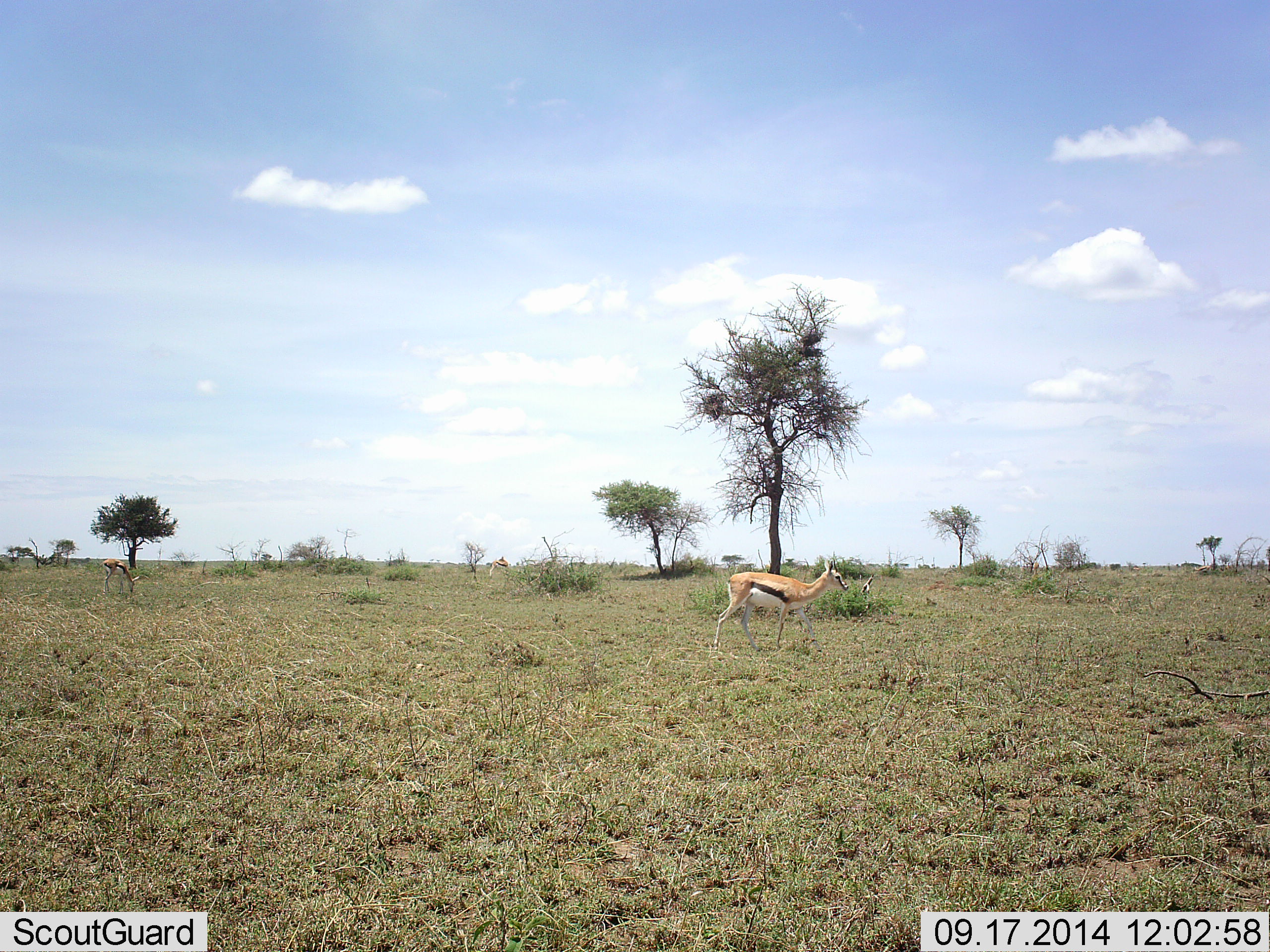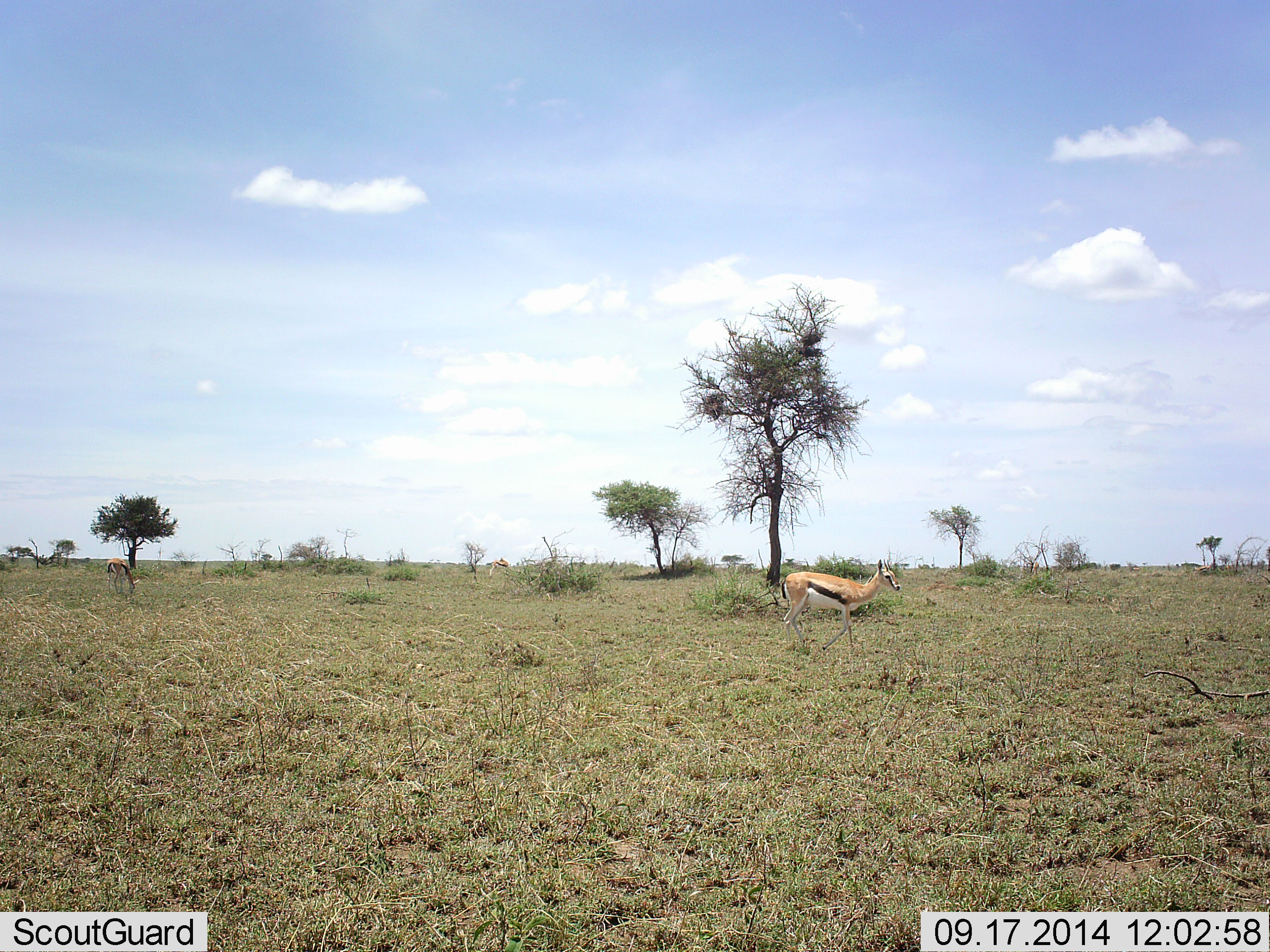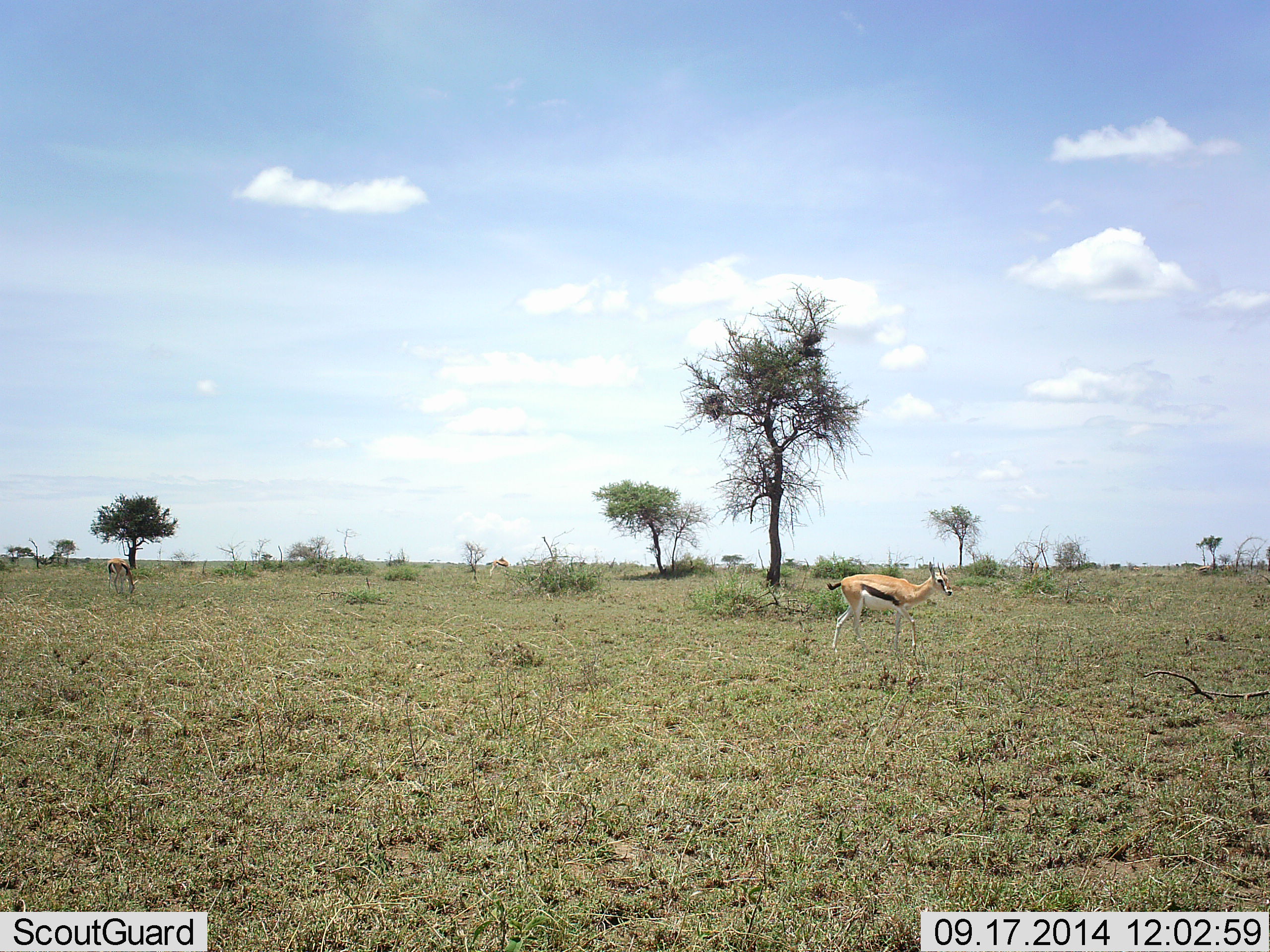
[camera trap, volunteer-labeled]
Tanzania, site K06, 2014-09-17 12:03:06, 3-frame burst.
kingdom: Animalia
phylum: Chordata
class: Mammalia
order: Artiodactyla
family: Bovidae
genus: Eudorcas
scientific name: Eudorcas thomsonii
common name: thomson's gazelle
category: gazellethomsons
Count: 2.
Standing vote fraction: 20%.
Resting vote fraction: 0%.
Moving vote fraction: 100%.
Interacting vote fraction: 0%.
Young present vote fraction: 0%.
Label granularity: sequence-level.